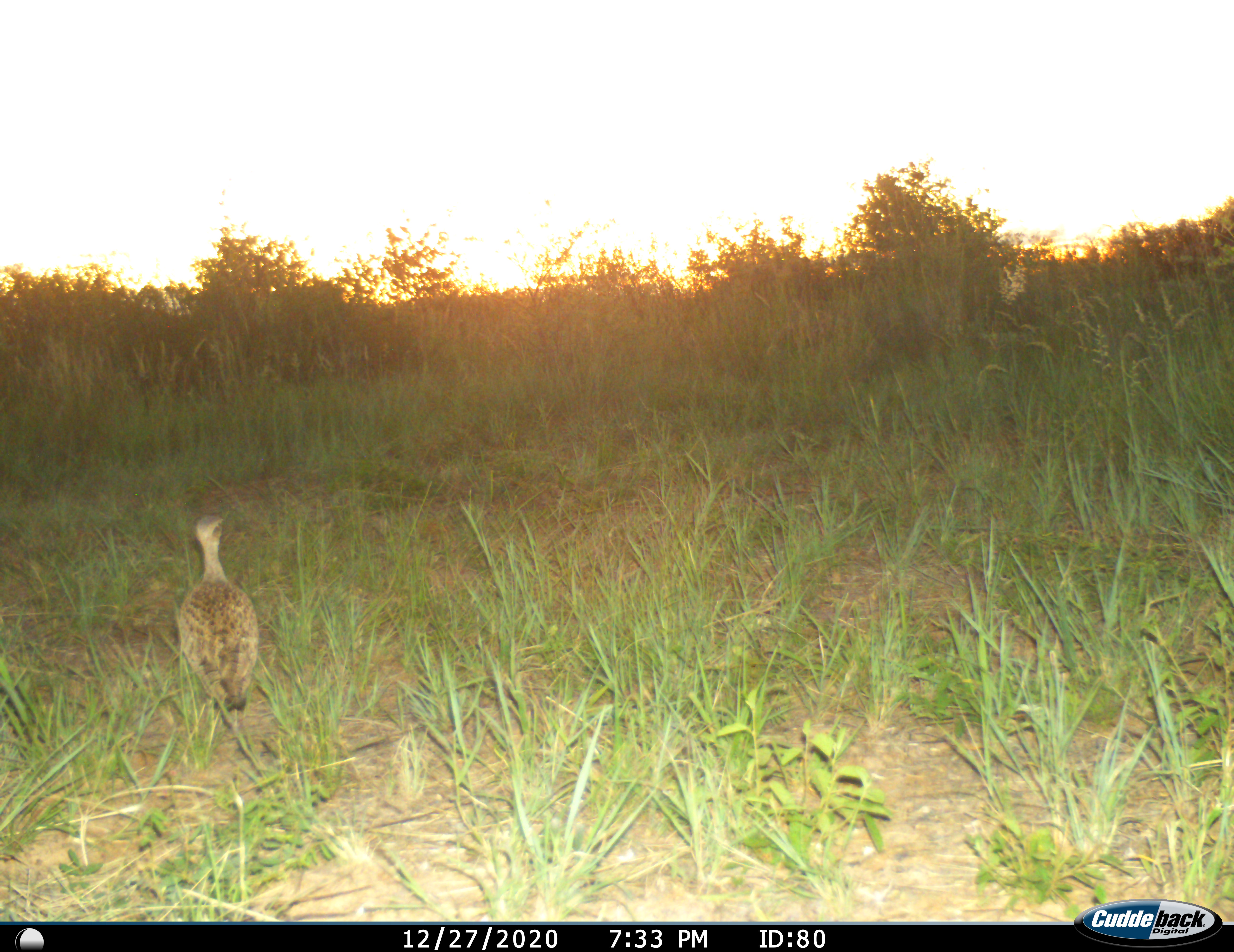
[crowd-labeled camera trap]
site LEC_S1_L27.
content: unidentified animal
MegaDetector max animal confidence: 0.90